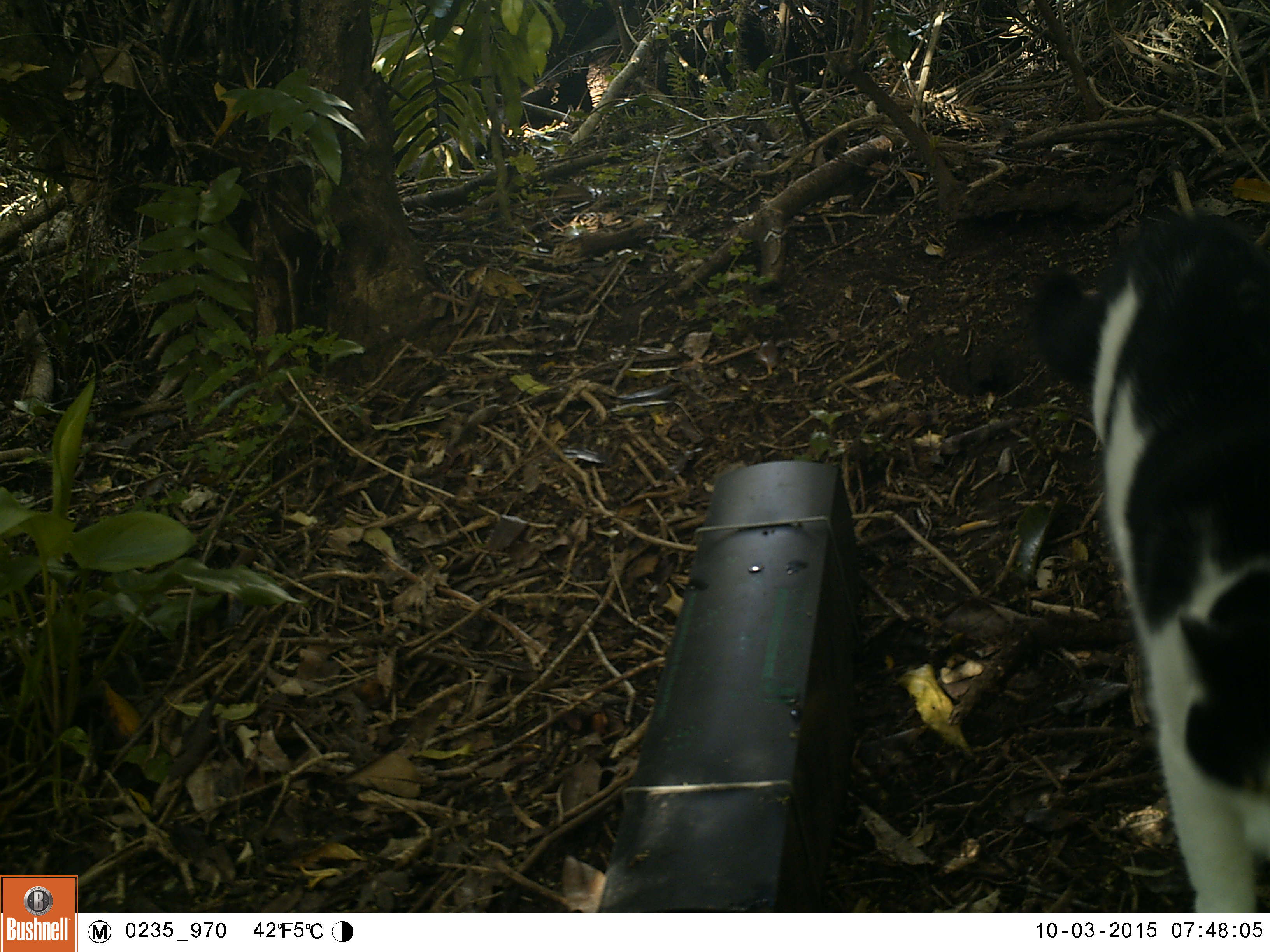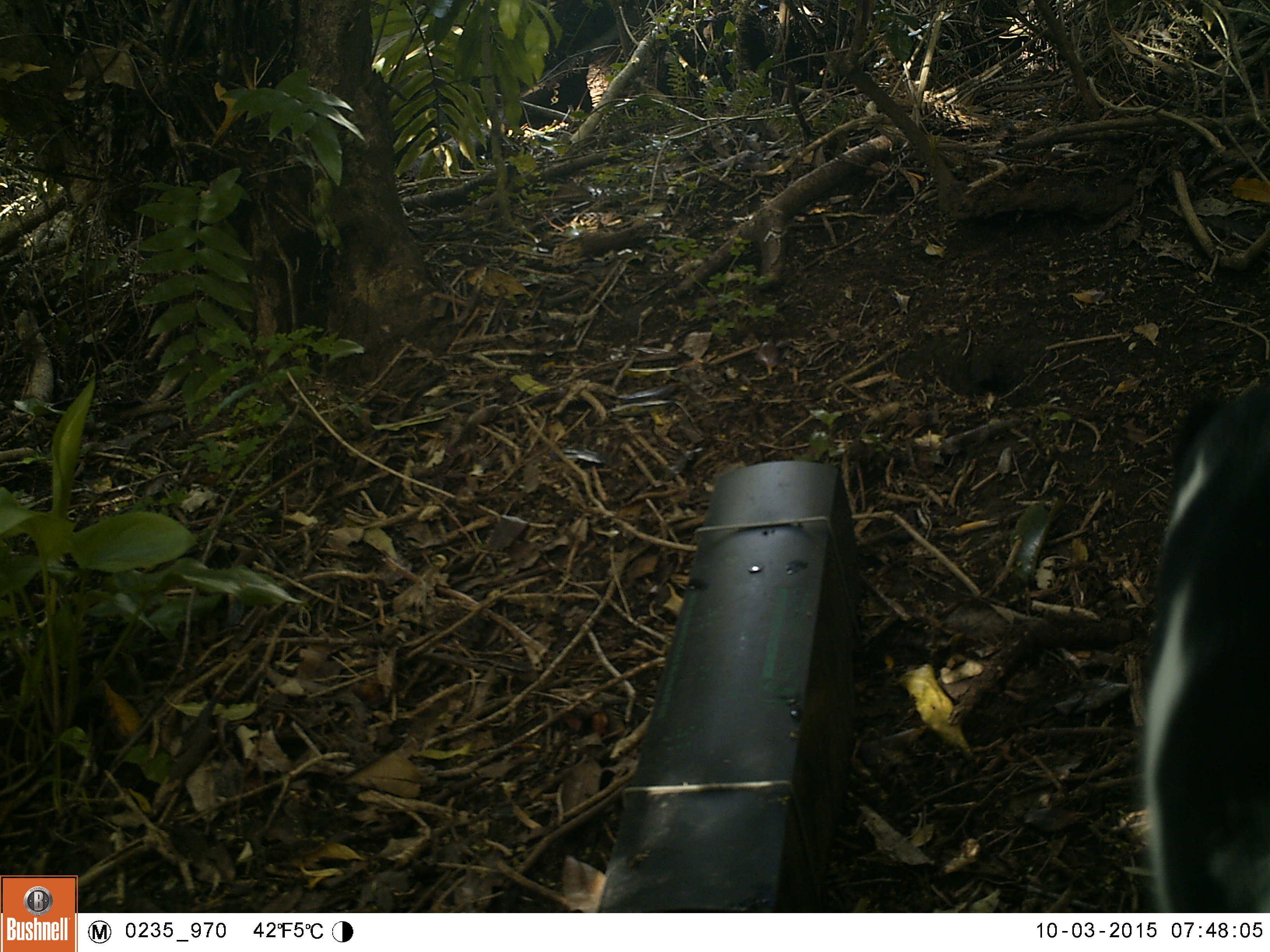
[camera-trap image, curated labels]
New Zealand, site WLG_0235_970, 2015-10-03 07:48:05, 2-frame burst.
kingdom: Animalia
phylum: Chordata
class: Mammalia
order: Carnivora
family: Felidae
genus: Felis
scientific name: Felis catus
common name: domestic cat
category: cat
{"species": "cat (domestic cat) (Felis catus)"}